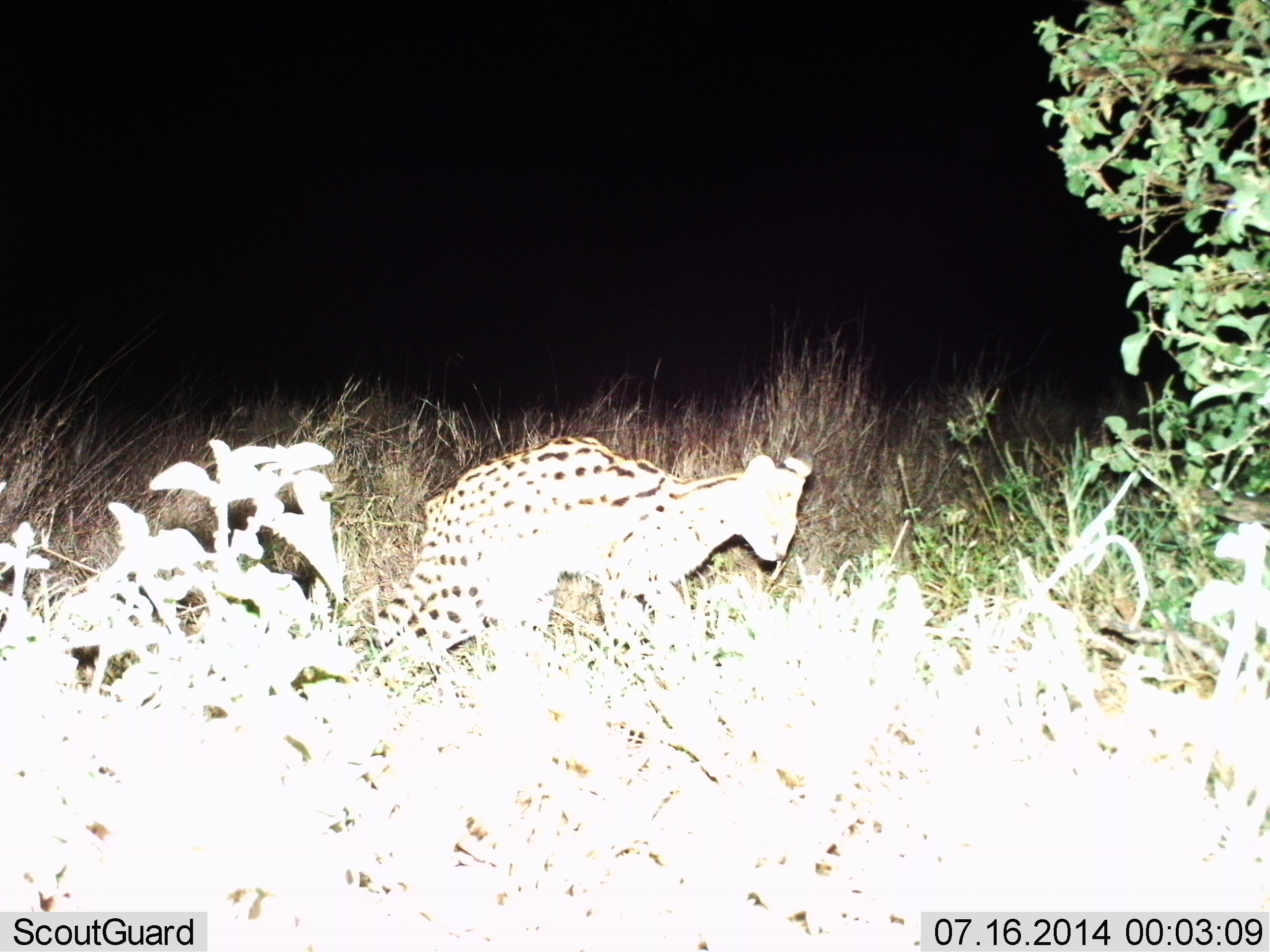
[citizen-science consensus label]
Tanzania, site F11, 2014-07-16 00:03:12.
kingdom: Animalia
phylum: Chordata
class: Mammalia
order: Carnivora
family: Felidae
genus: Leptailurus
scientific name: Leptailurus serval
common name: serval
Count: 1.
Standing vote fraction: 50%.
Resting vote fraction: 0%.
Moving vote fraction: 50%.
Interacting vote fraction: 0%.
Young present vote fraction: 0%.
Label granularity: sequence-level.